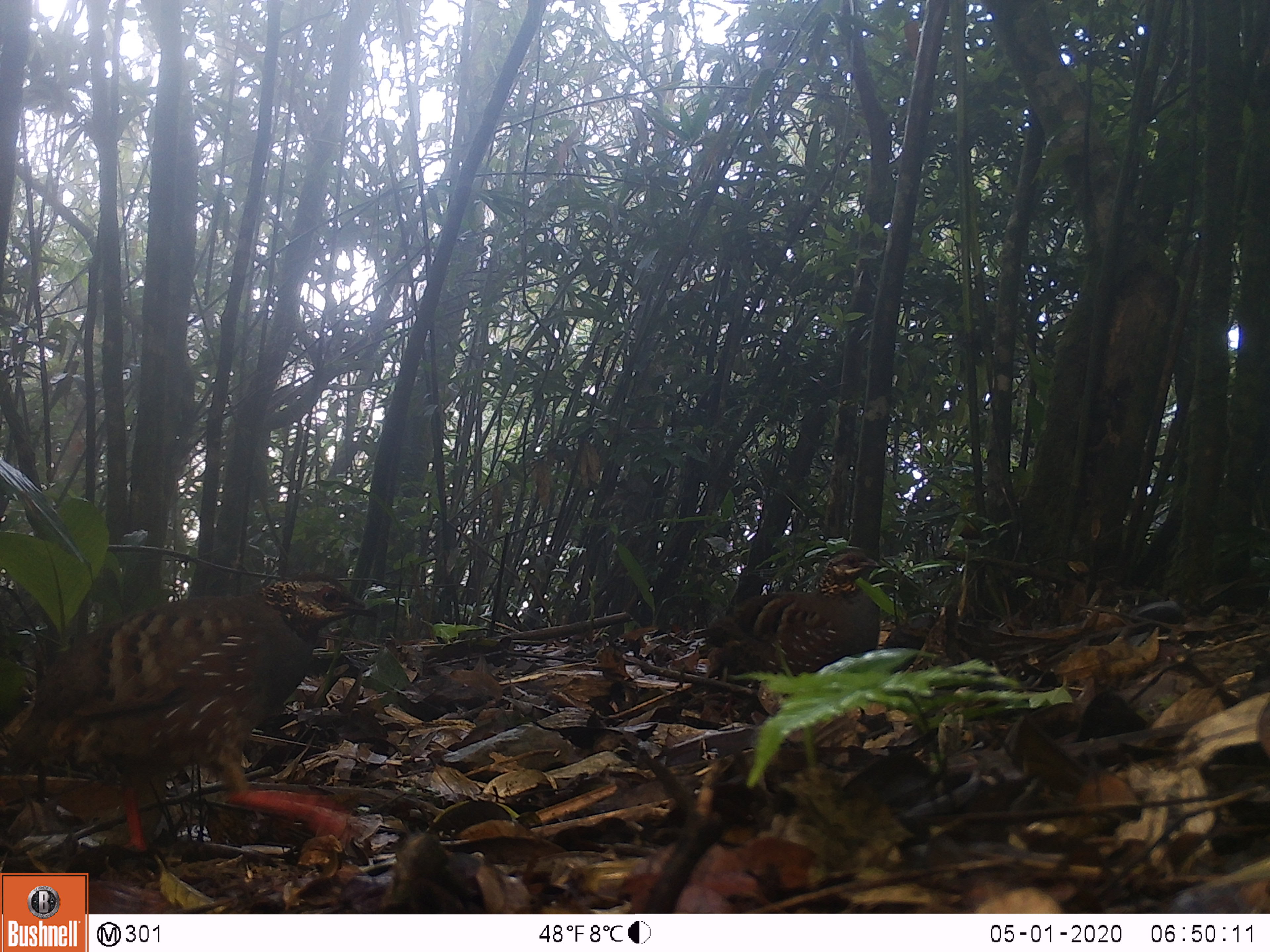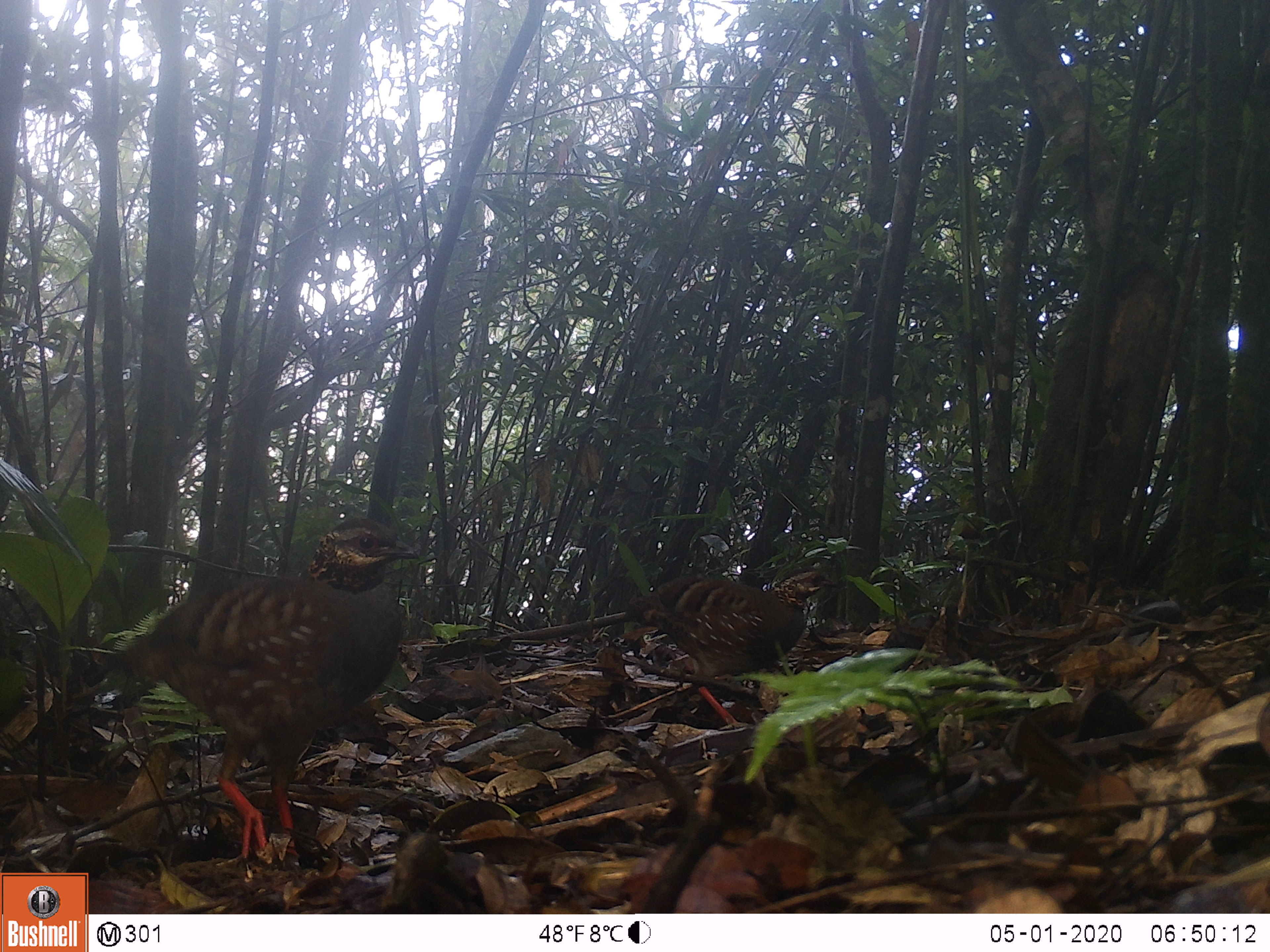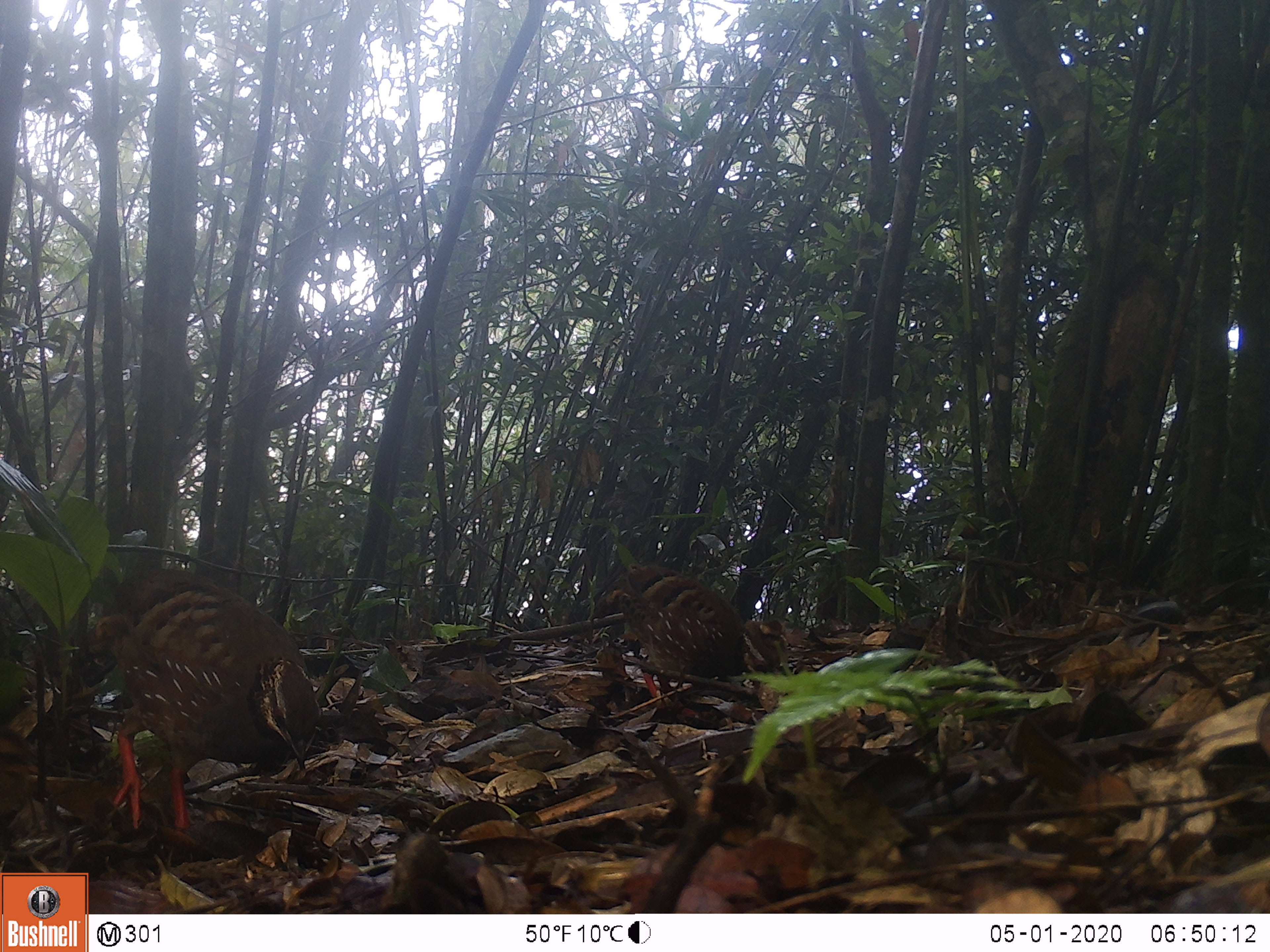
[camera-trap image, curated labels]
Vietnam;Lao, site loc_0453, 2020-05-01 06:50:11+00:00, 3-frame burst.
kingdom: Animalia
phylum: Chordata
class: Aves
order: Galliformes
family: Phasianidae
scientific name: Phasianidae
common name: partridge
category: unidentified partridge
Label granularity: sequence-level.